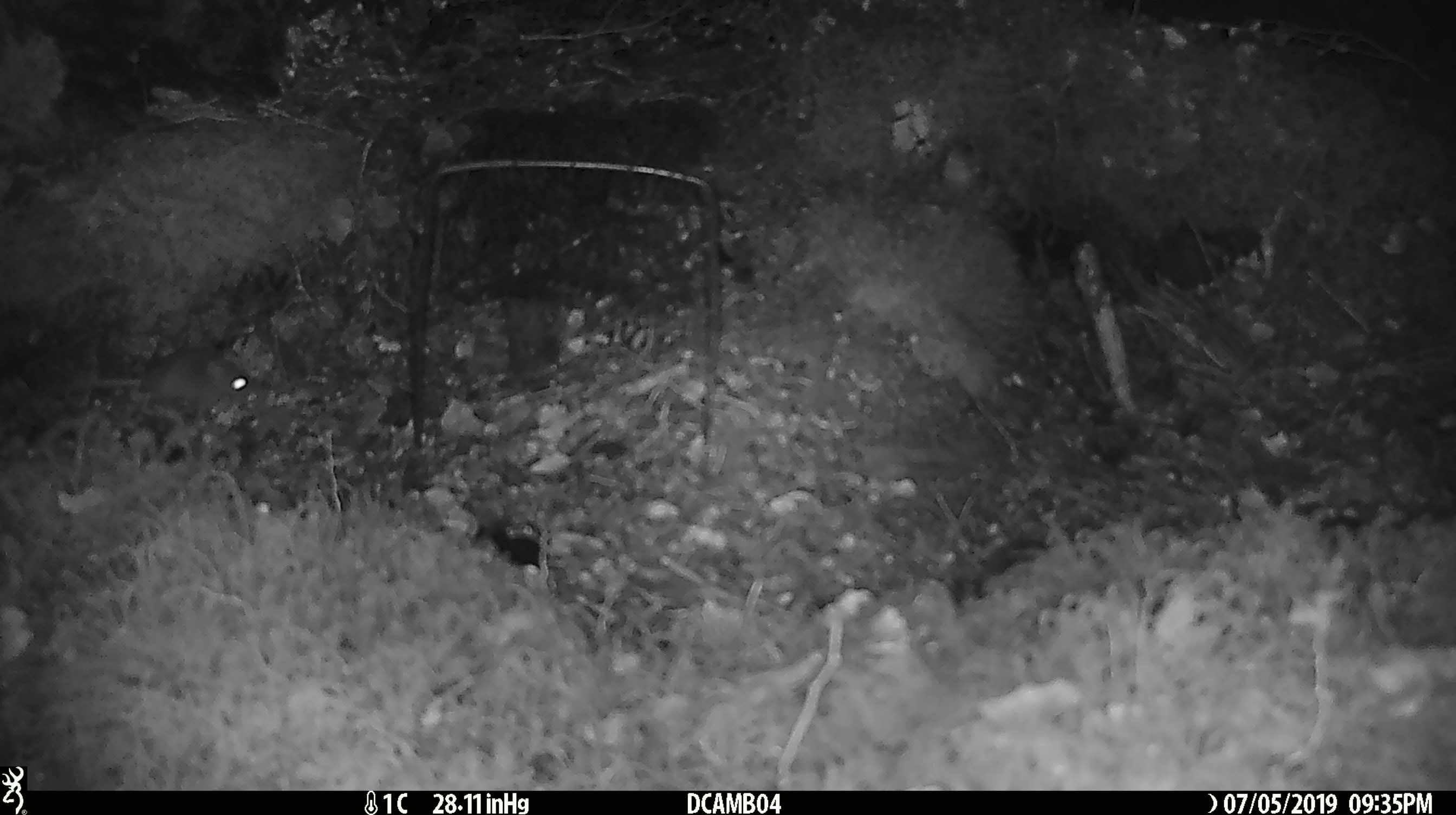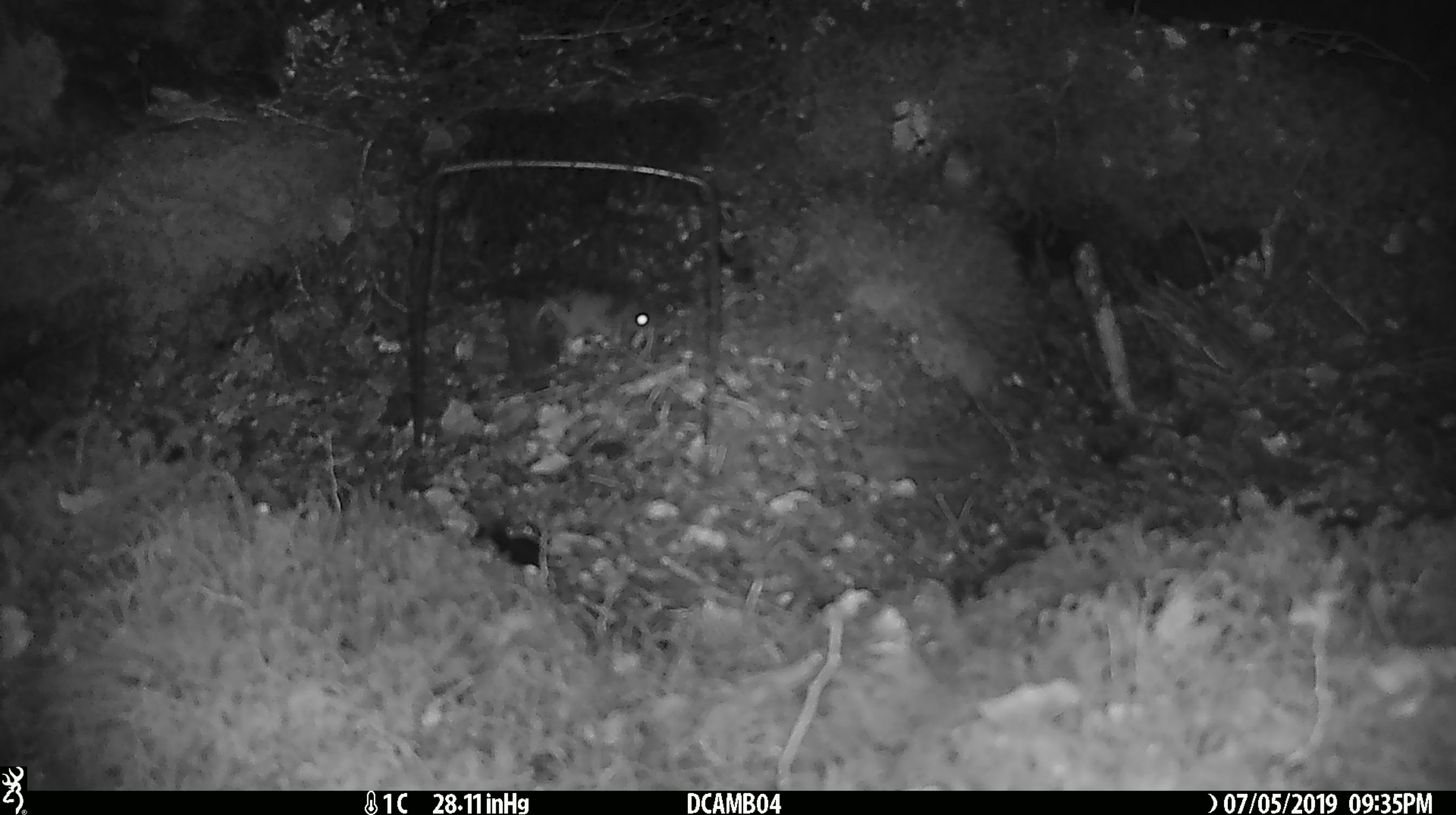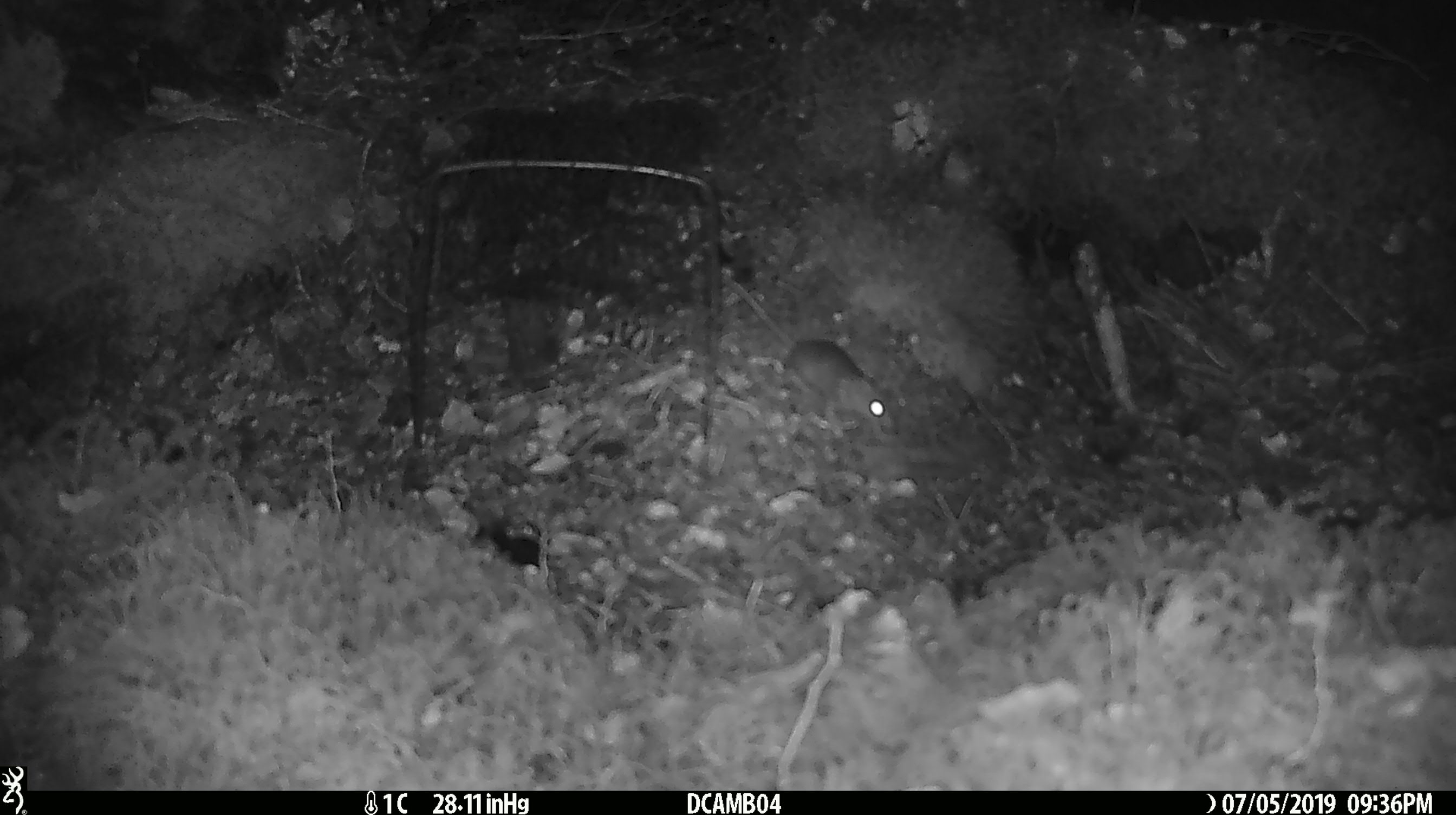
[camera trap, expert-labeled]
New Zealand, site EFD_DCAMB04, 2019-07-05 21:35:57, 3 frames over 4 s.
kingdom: Animalia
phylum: Chordata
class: Mammalia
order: Rodentia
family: Muridae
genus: Mus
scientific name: Mus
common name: mouse